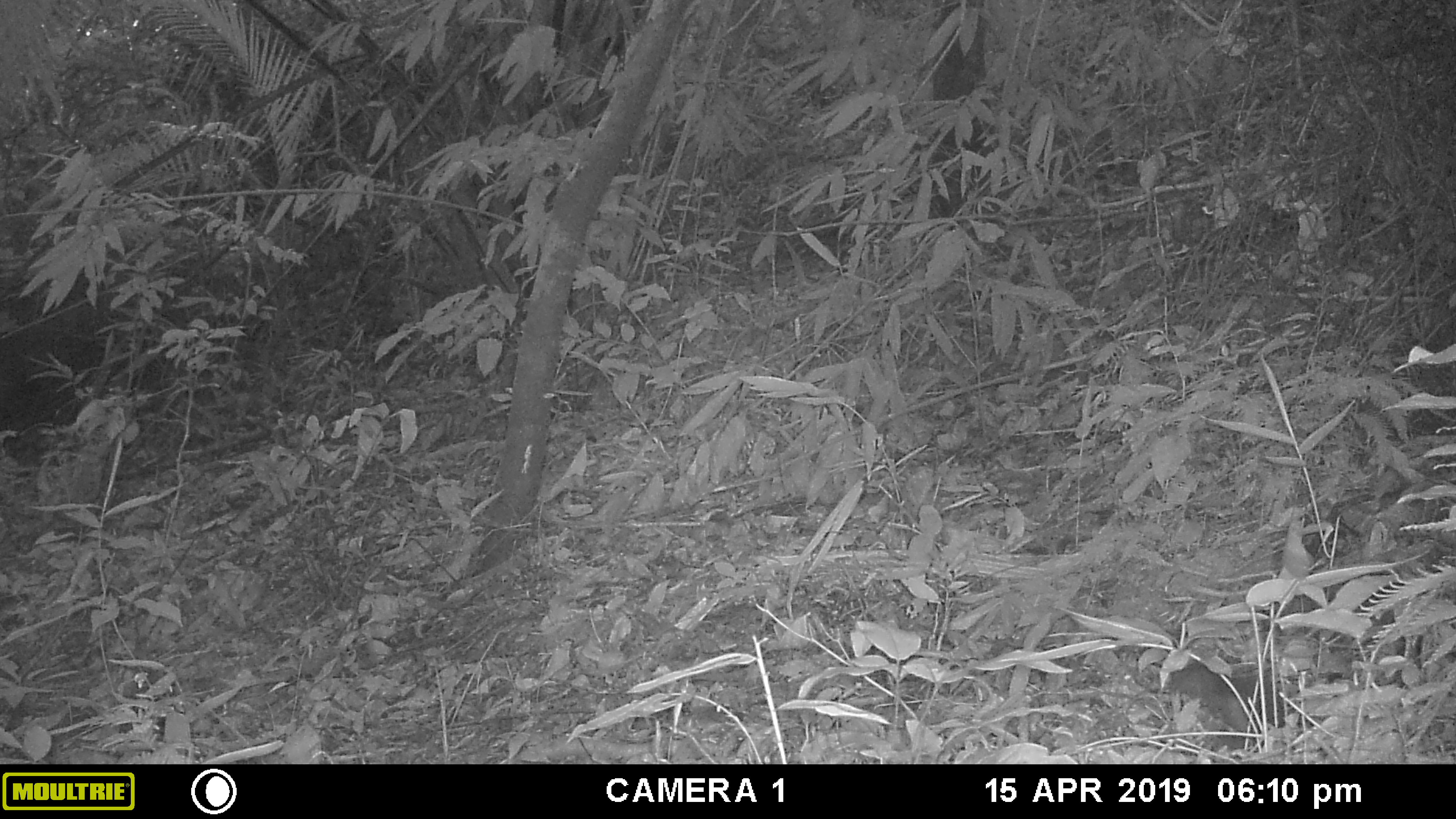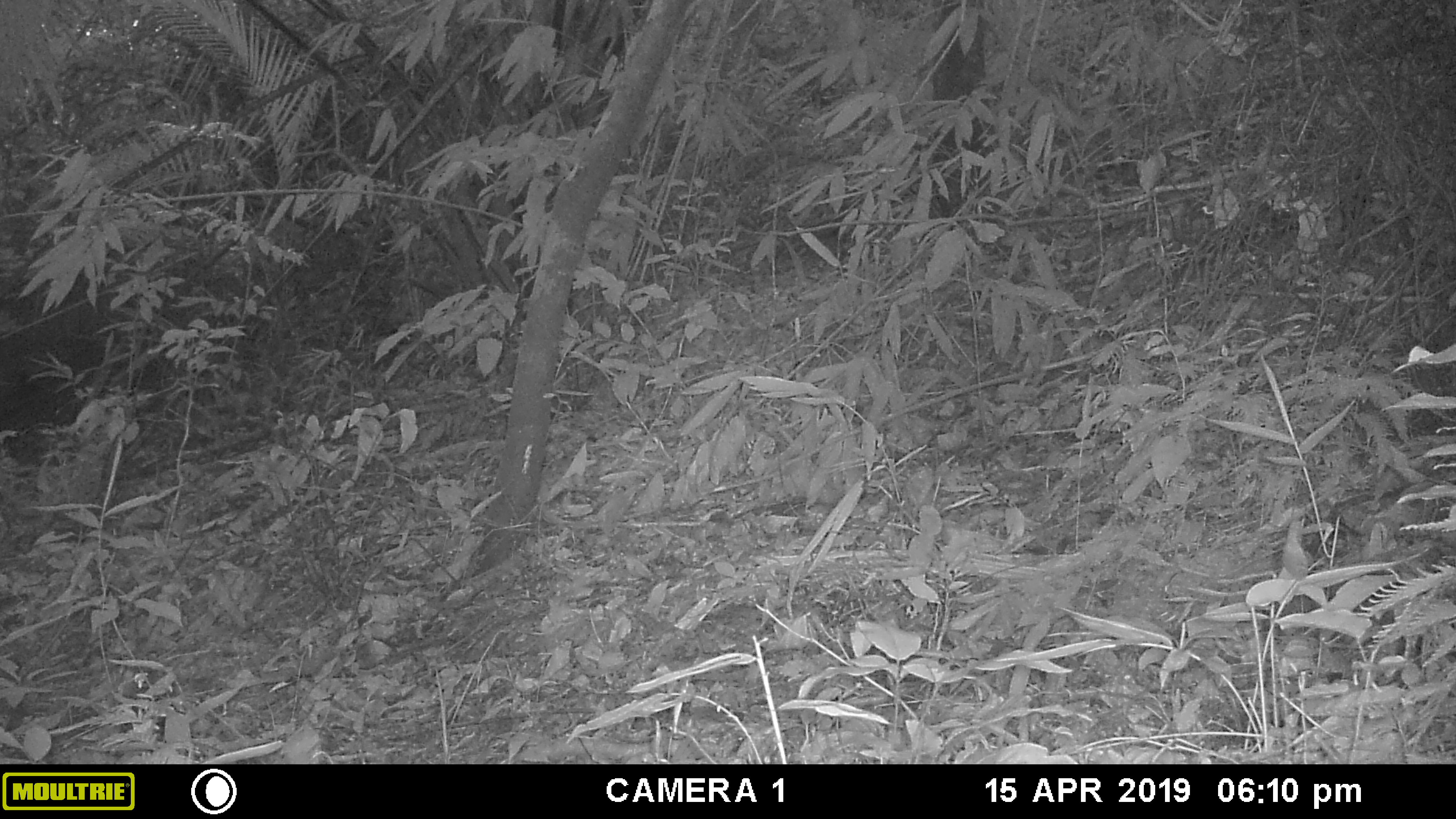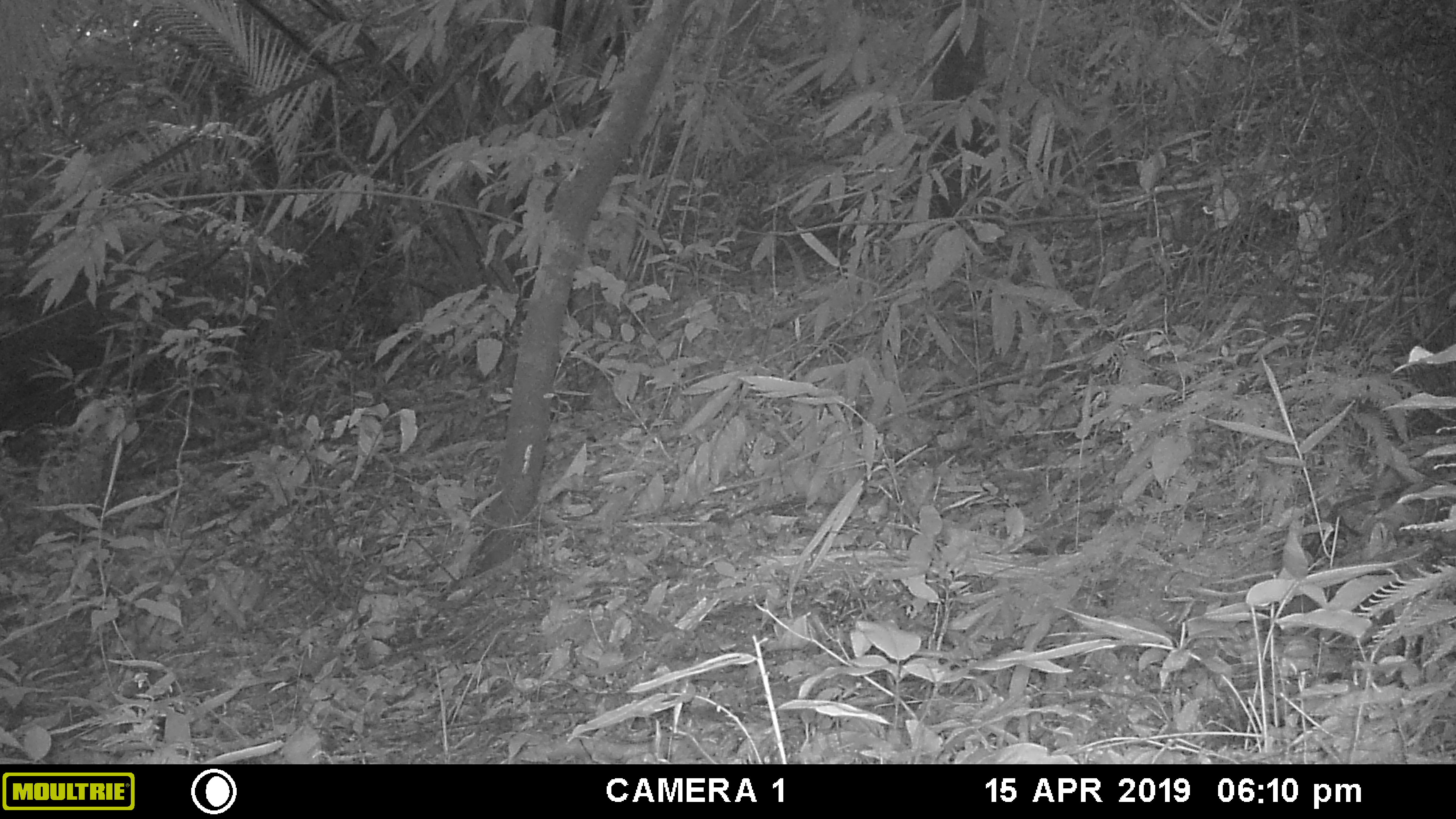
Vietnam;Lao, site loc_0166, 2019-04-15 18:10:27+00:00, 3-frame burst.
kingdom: Animalia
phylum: Chordata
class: Mammalia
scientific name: Mammalia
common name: mammal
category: unidentified small mammal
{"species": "unidentified small mammal (mammal) (Mammalia)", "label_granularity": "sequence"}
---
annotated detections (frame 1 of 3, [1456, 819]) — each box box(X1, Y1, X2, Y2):
unidentified small mammal: box(1167, 660, 1288, 755)